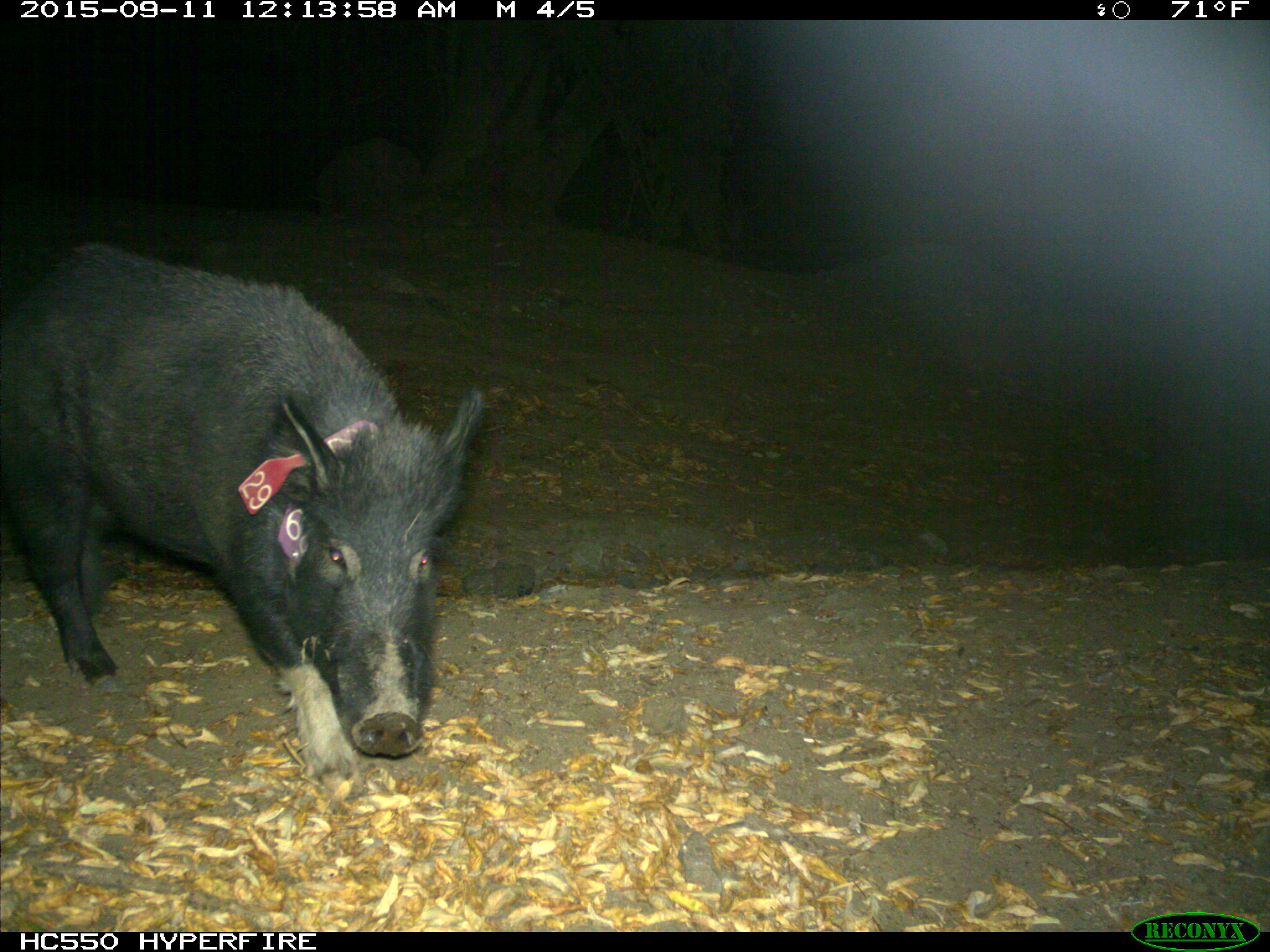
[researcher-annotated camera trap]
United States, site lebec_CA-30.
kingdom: Animalia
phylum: Chordata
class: Mammalia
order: Artiodactyla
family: Suidae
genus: Sus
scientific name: Sus scrofa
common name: wild boar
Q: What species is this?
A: Sus scrofa (wild boar).